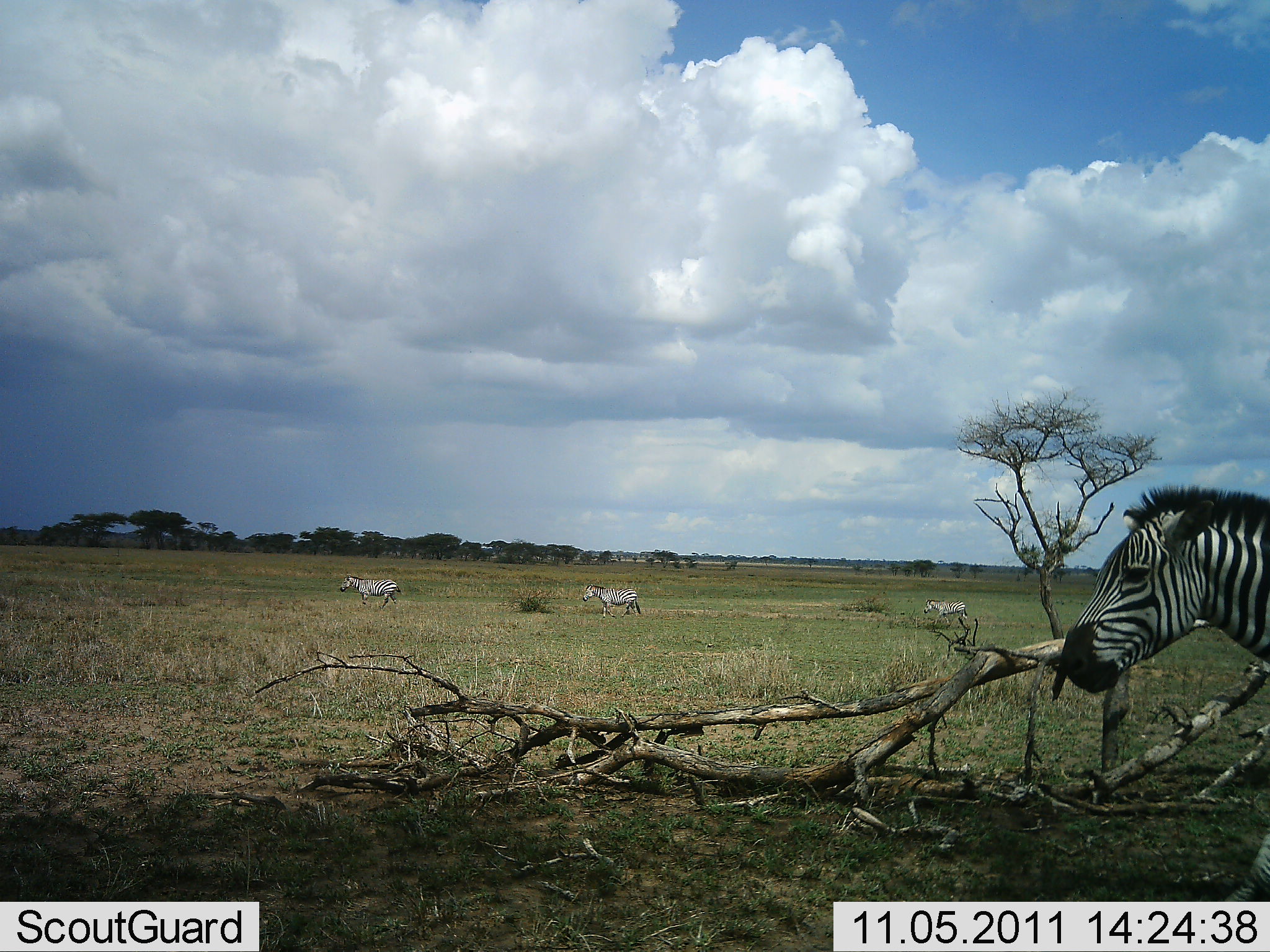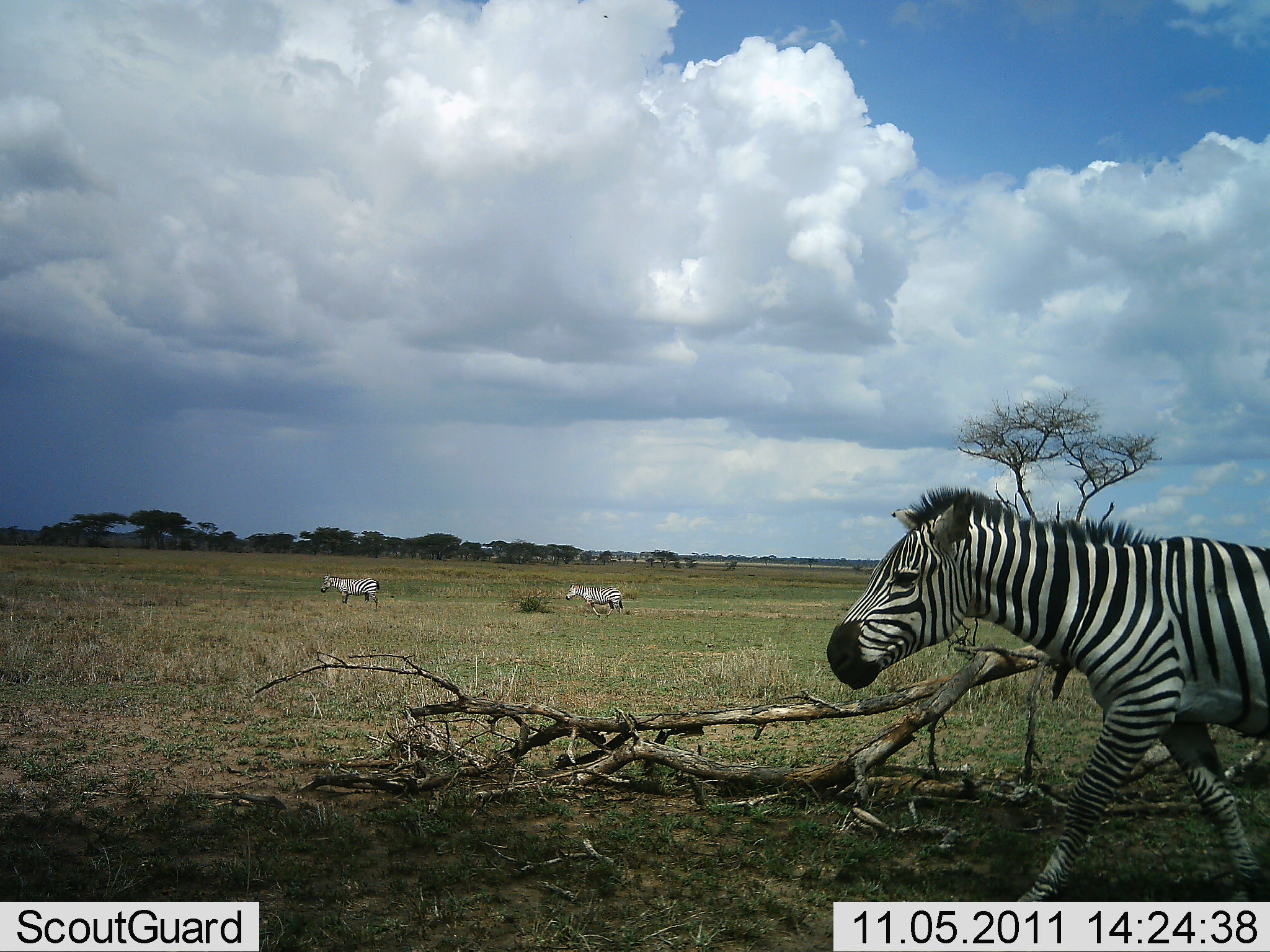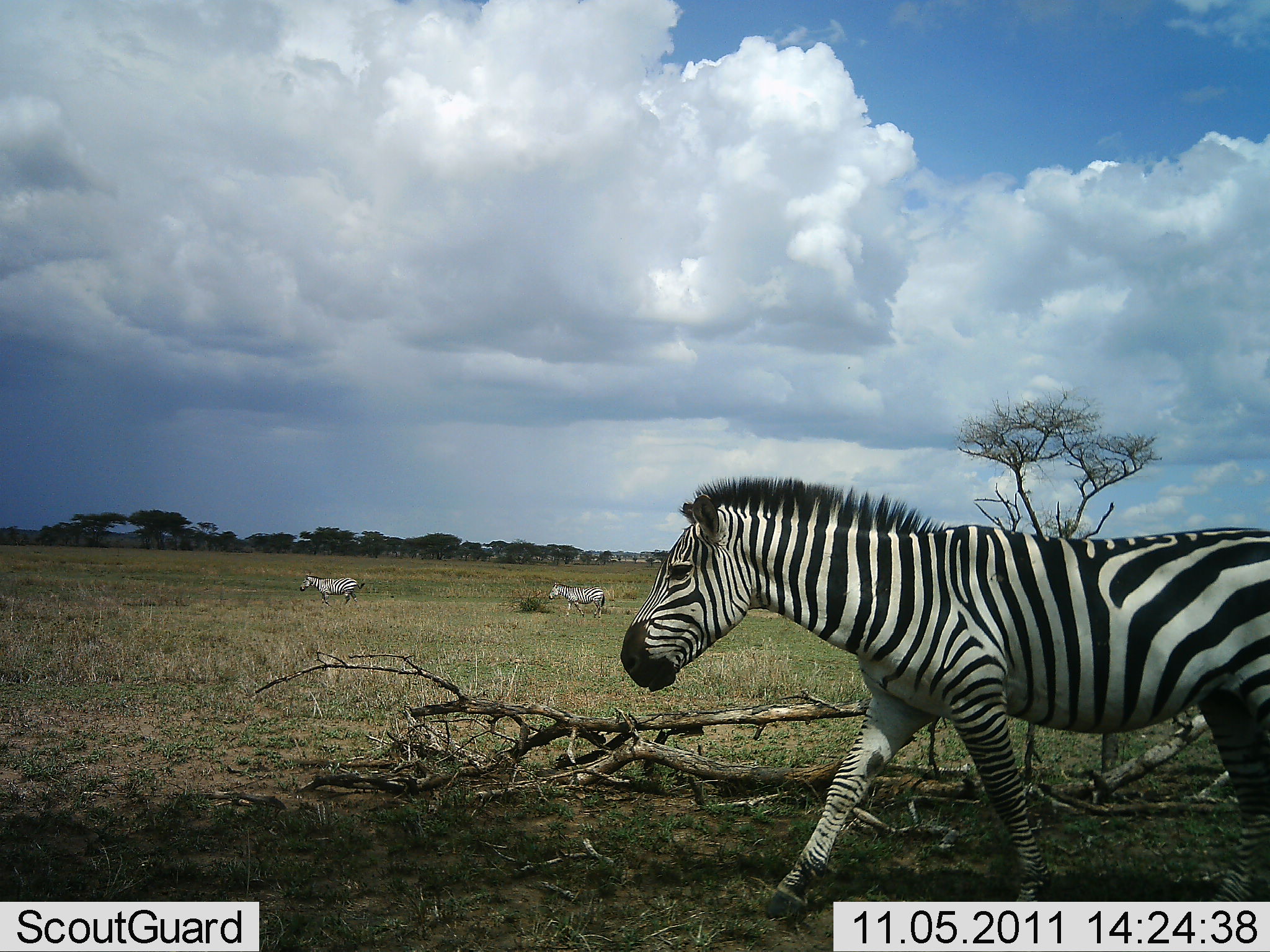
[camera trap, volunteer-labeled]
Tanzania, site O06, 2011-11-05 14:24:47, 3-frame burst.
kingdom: Animalia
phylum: Chordata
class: Mammalia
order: Perissodactyla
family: Equidae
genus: Equus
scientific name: Equus quagga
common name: plains zebra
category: zebra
Zebra (plains zebra) (Equus quagga), count 4. Behavior (volunteer vote fractions): standing 0%, resting 0%, moving 100%, interacting 0%. Young present (vote fraction): 0%. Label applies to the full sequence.